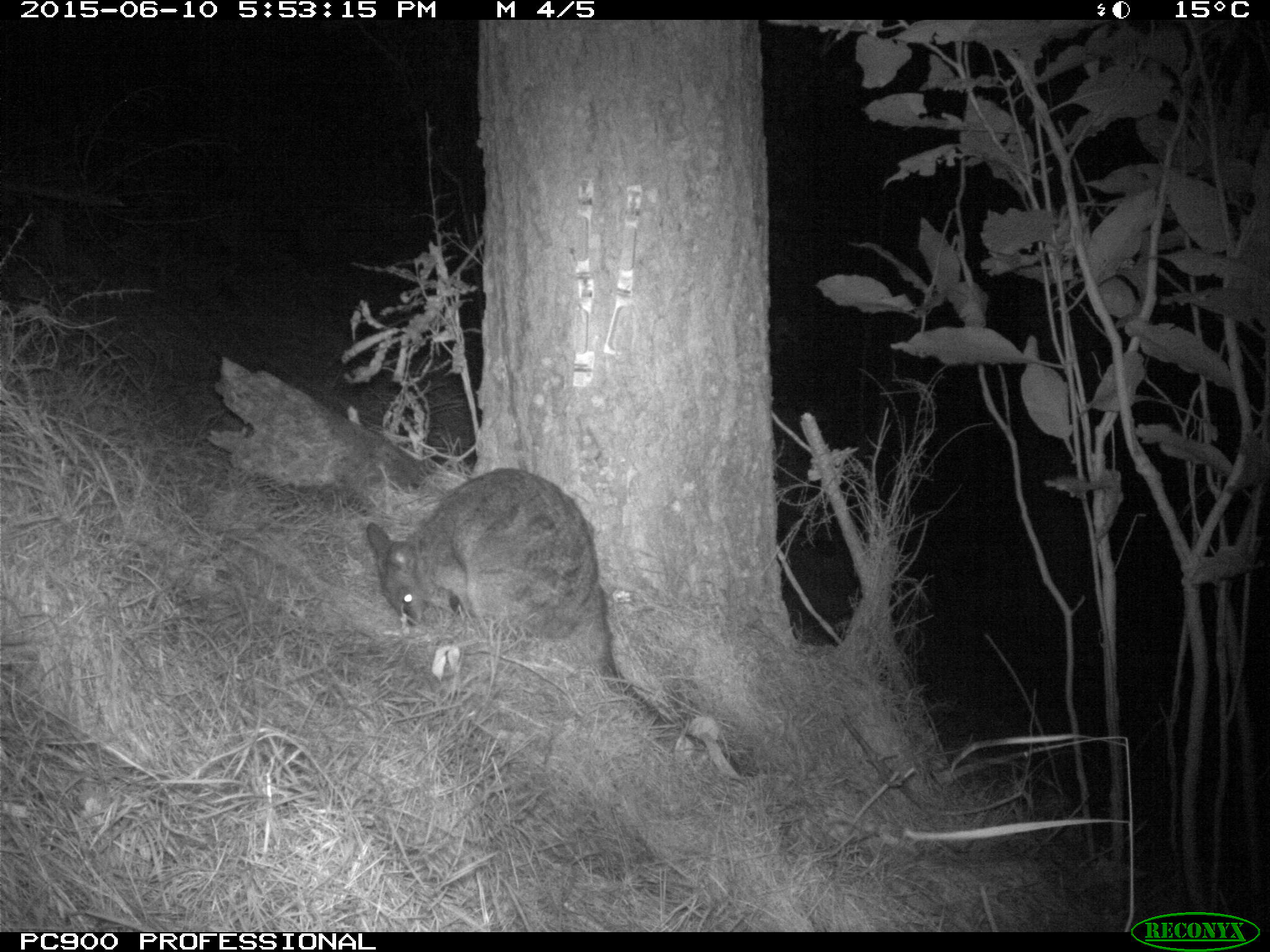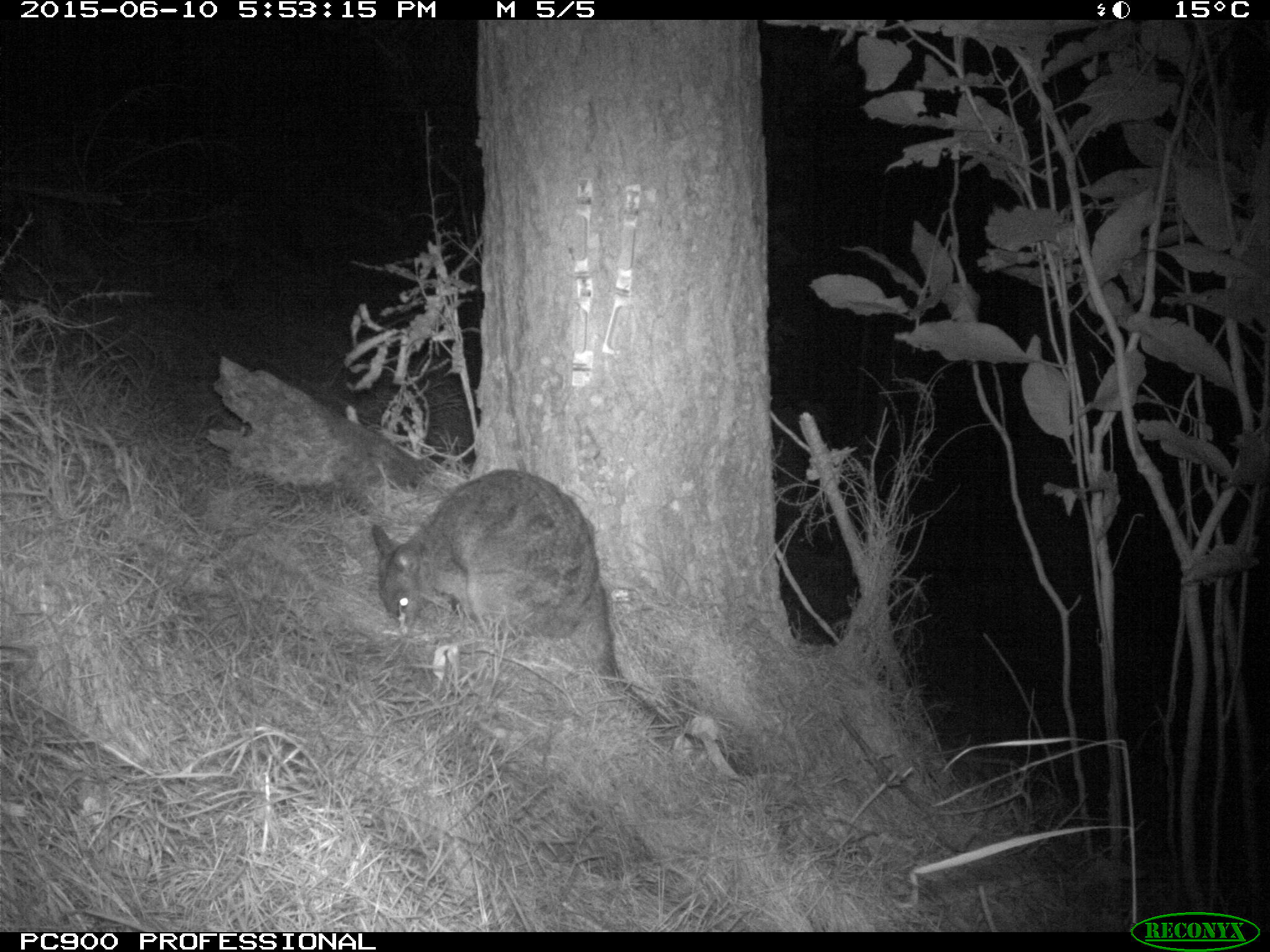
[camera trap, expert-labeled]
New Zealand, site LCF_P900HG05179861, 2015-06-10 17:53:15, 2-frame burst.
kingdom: Animalia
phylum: Chordata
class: Mammalia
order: Diprotodontia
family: Macropodidae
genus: Notamacropus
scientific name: Notamacropus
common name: wallaby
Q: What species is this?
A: Wallaby (Notamacropus).